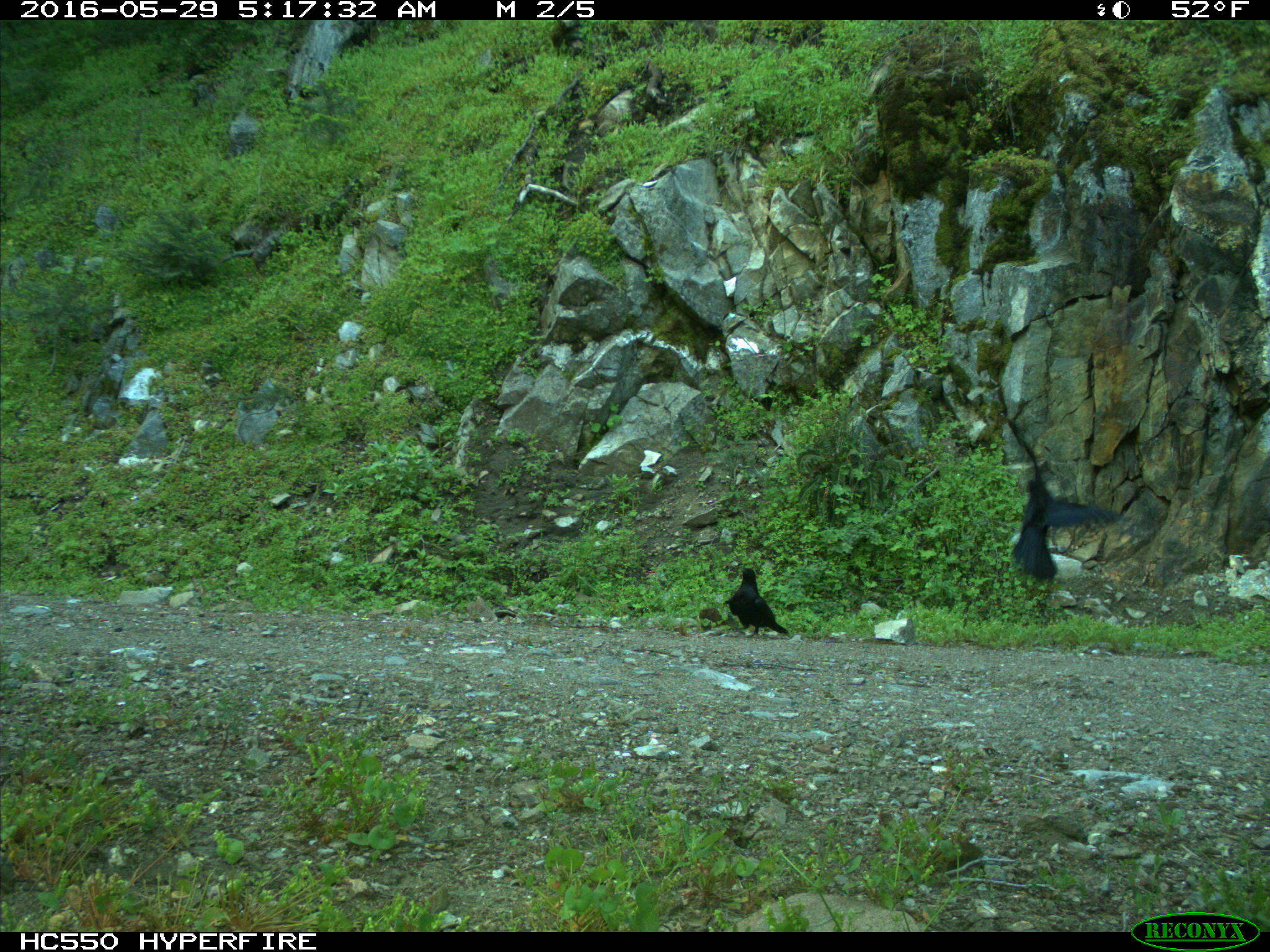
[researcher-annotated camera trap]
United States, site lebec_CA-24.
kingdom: Animalia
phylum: Chordata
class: Aves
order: Passeriformes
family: Corvidae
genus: Corvus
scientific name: Corvus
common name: crows and ravens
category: unidentified corvus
Unidentified corvus (crows and ravens) (Corvus).